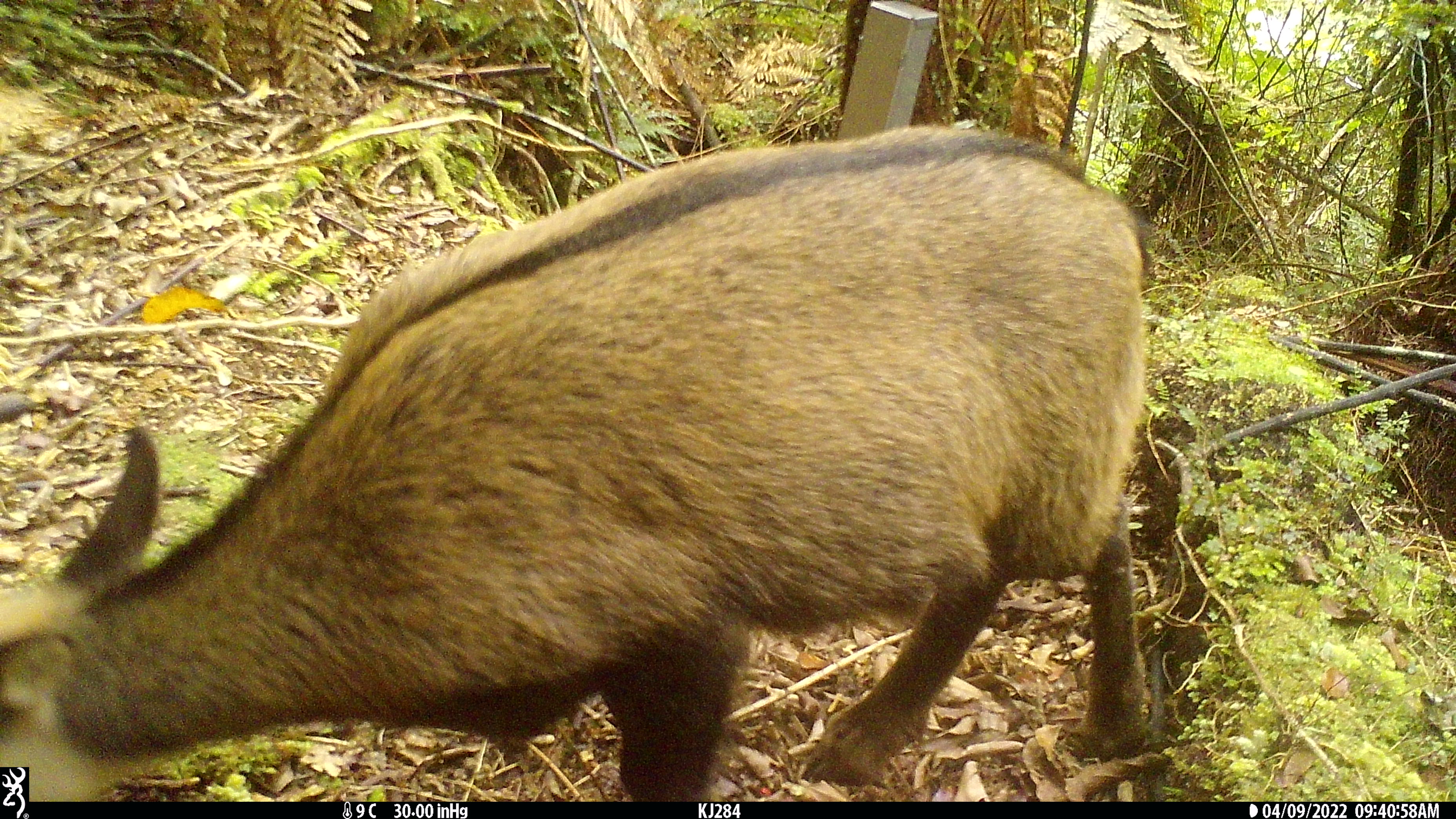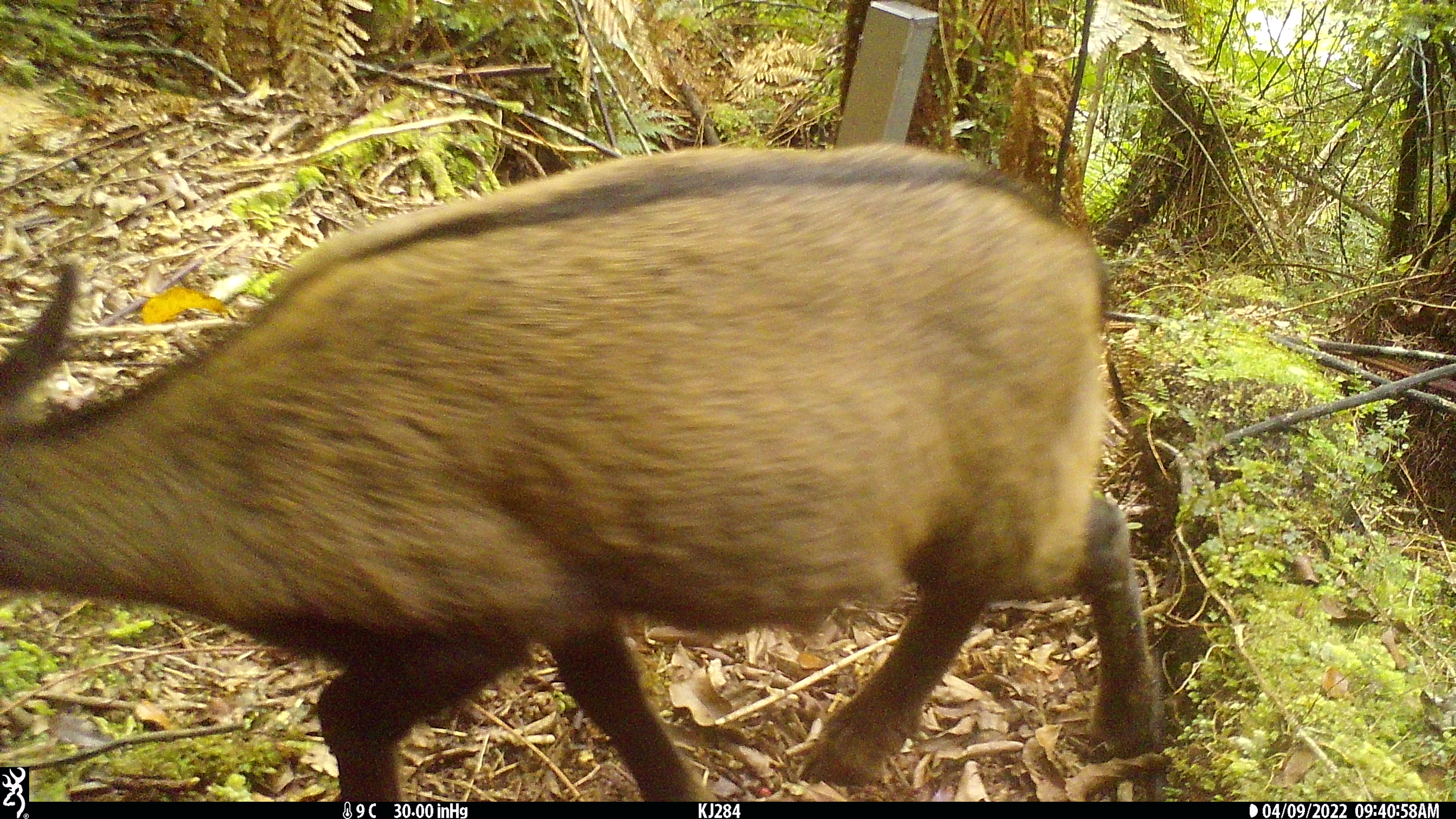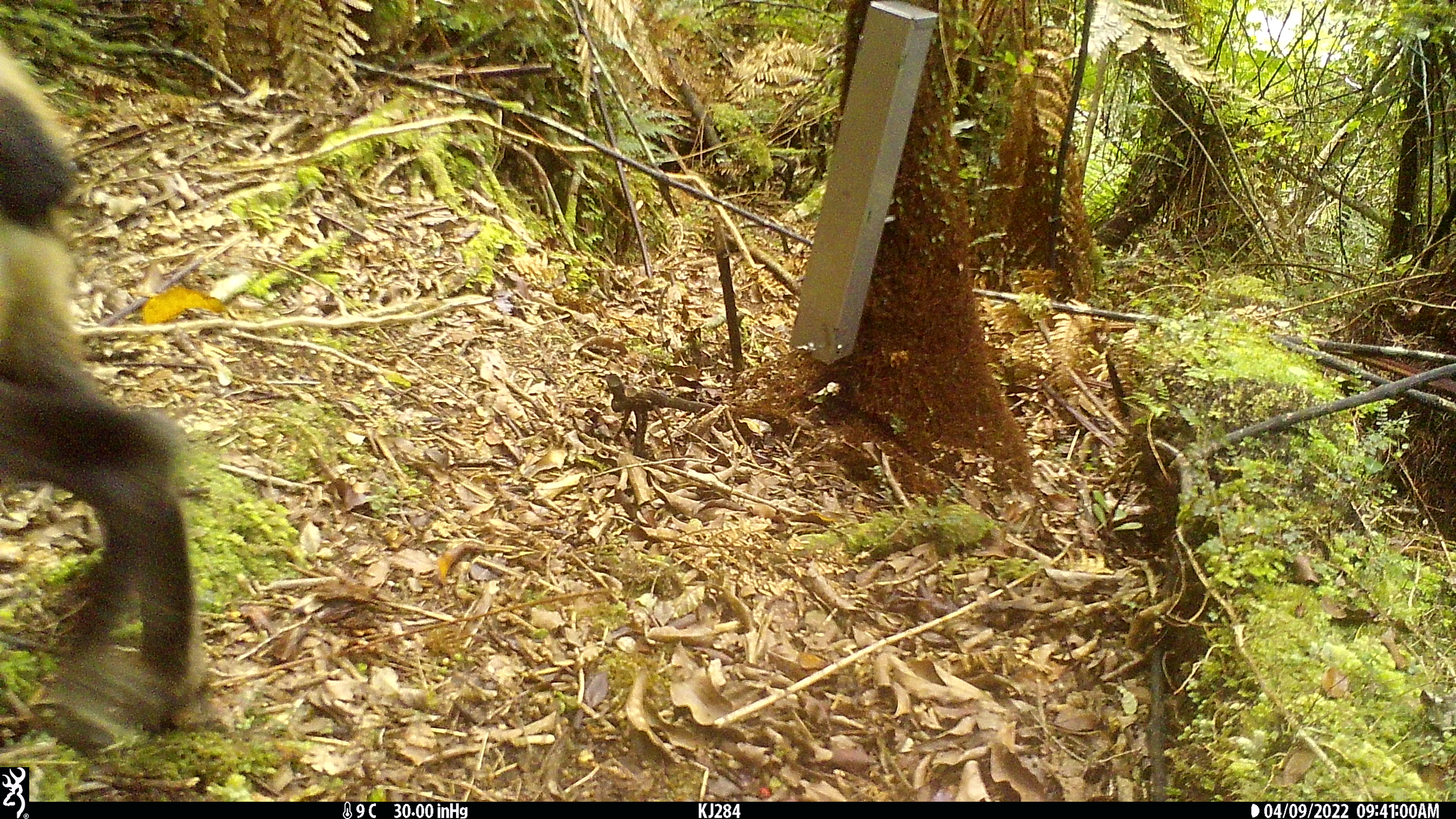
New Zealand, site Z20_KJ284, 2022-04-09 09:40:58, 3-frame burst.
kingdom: Animalia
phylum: Chordata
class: Mammalia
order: Artiodactyla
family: Bovidae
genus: Rupicapra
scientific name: Rupicapra rupicapra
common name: alpine chamois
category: chamois